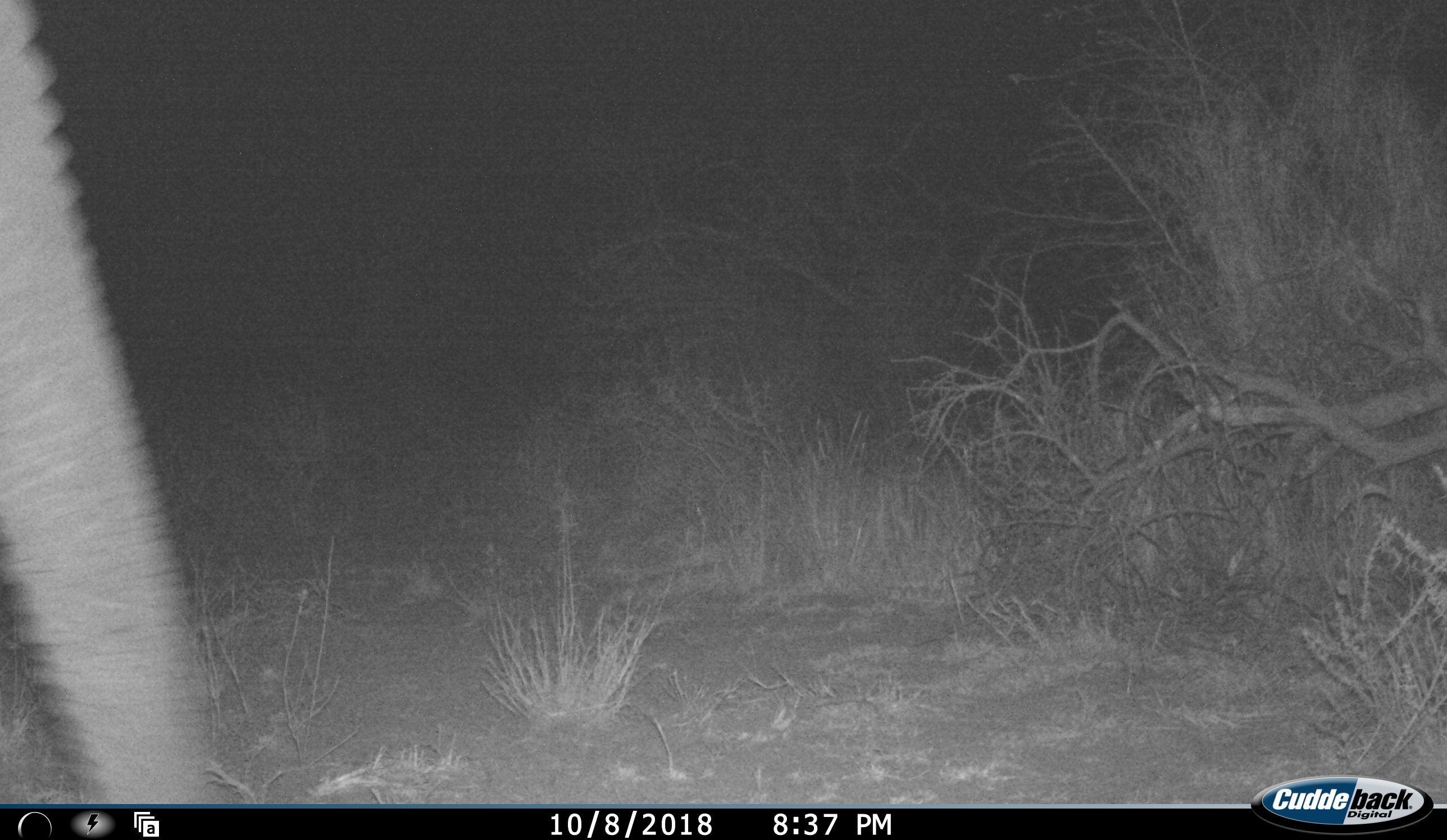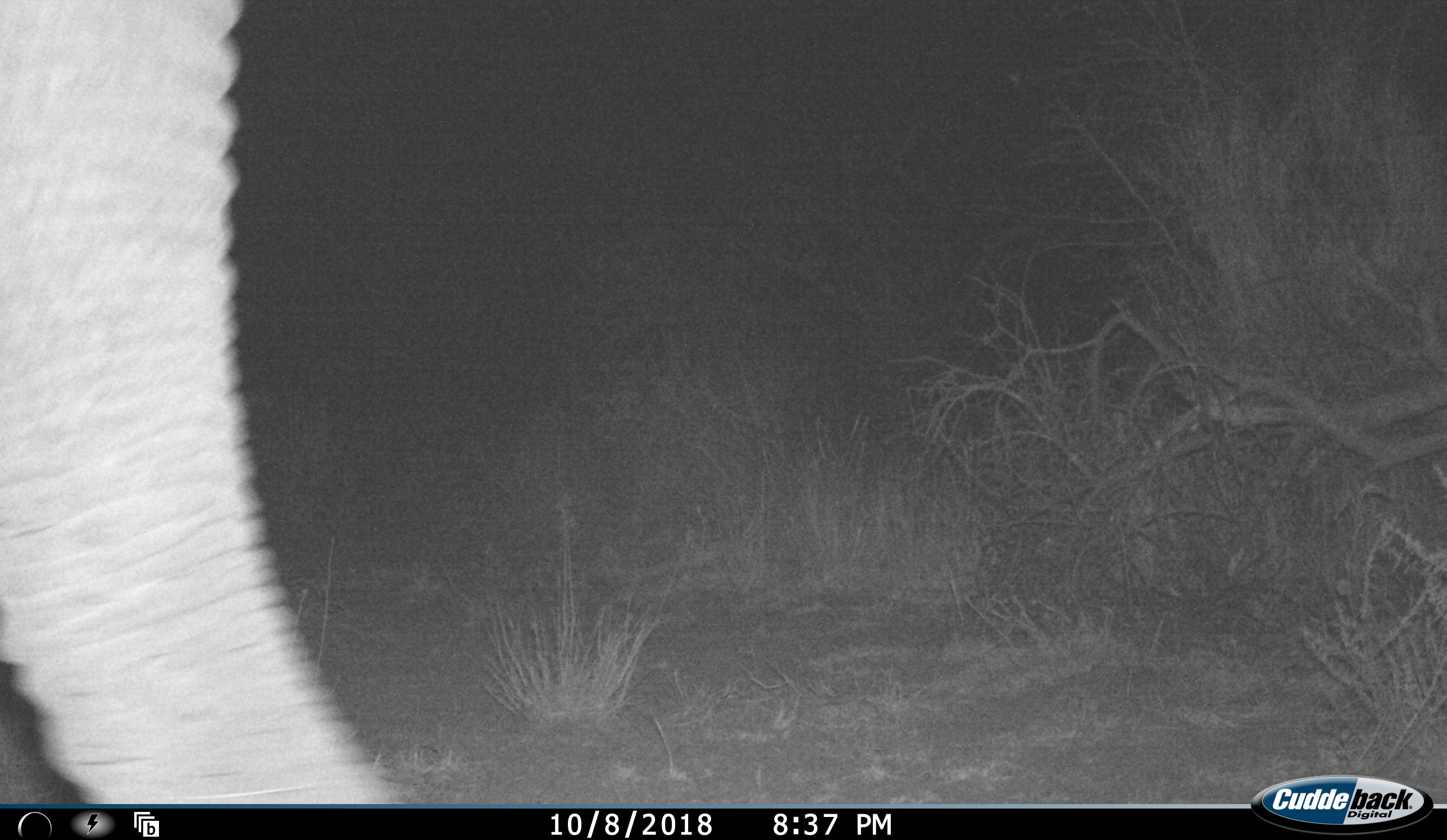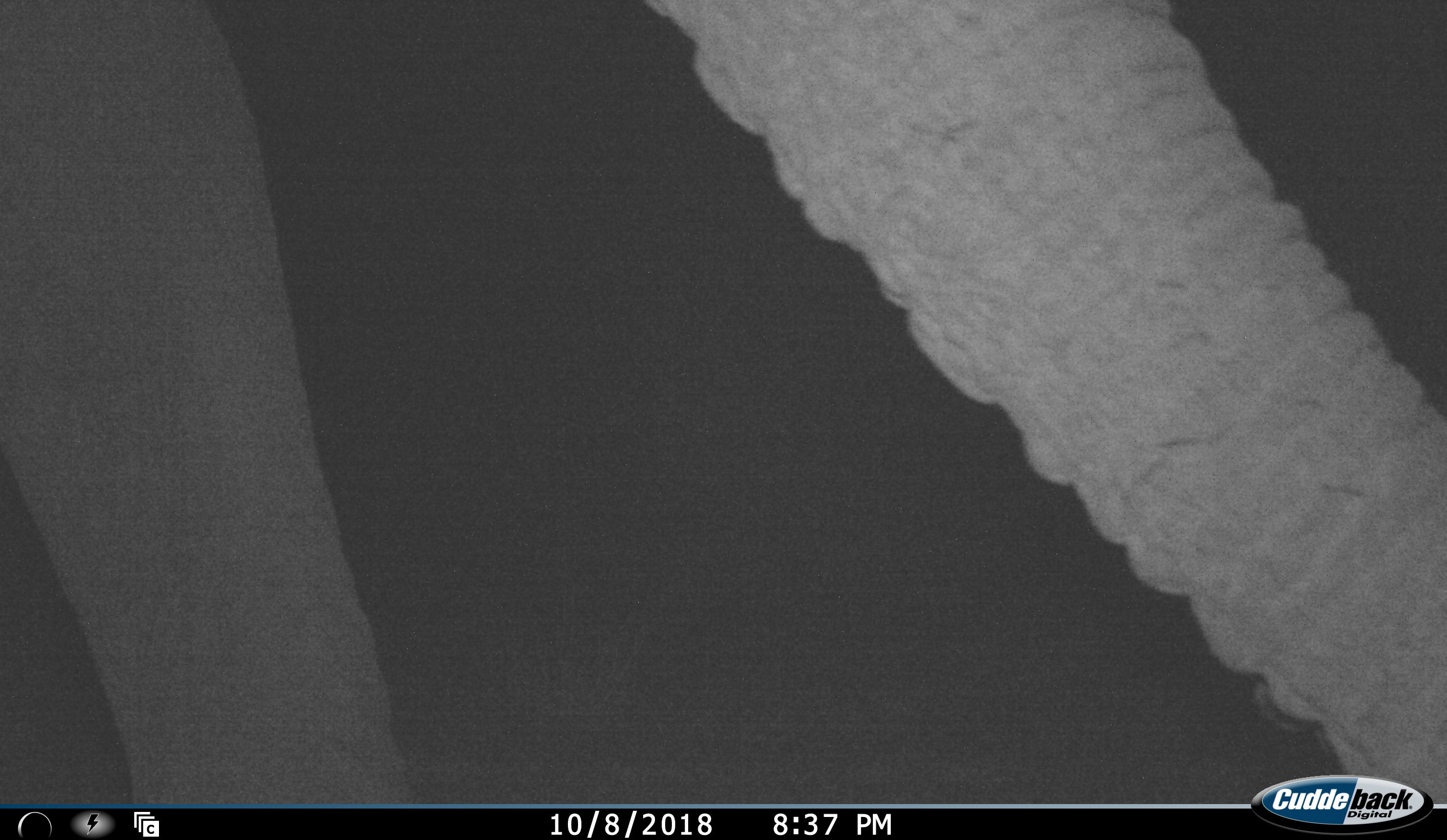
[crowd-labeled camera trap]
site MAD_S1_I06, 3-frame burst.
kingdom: Animalia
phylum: Chordata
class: Mammalia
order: Proboscidea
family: Elephantidae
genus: Loxodonta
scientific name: Loxodonta africana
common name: african bush elephant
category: elephant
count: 1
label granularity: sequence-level